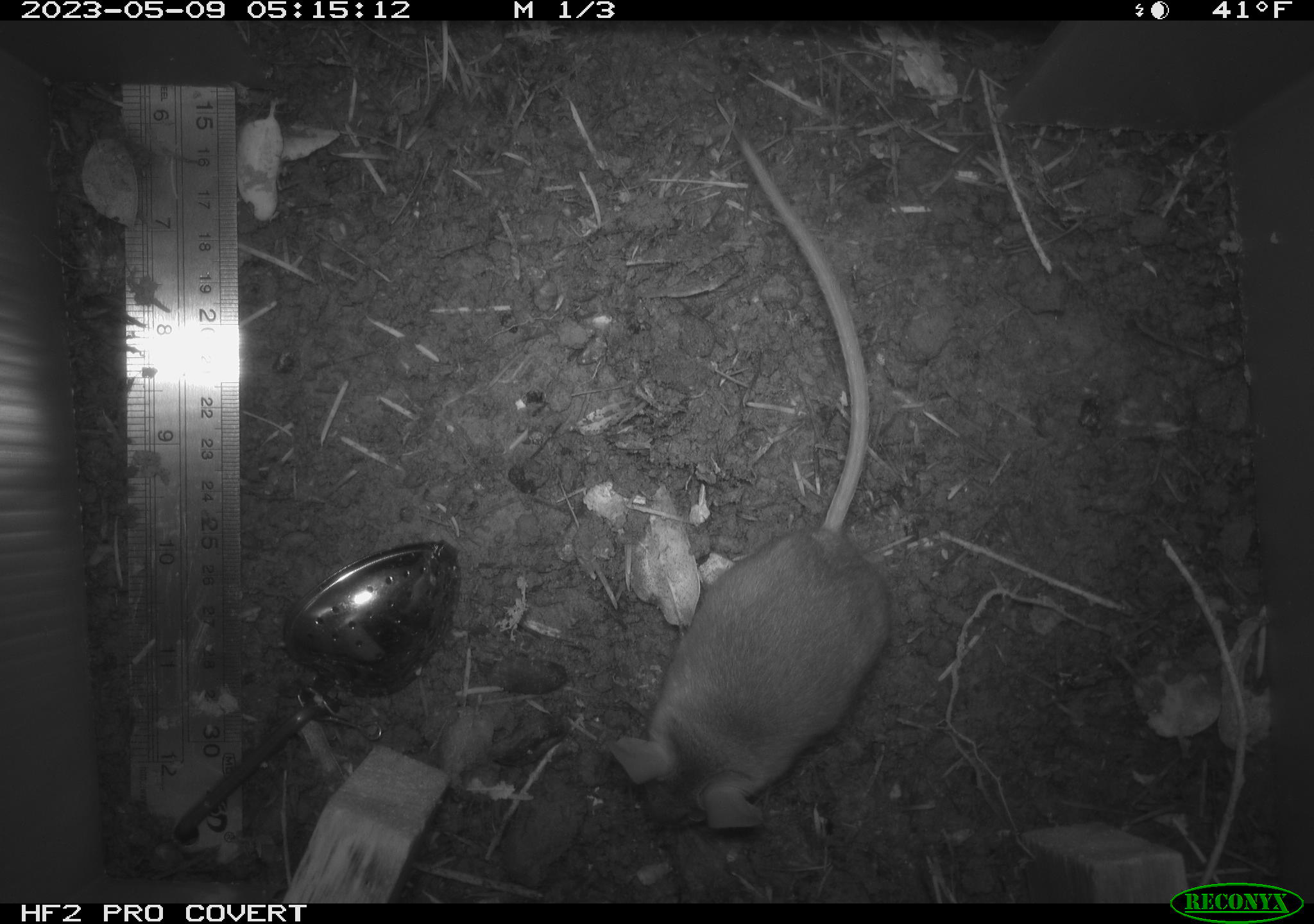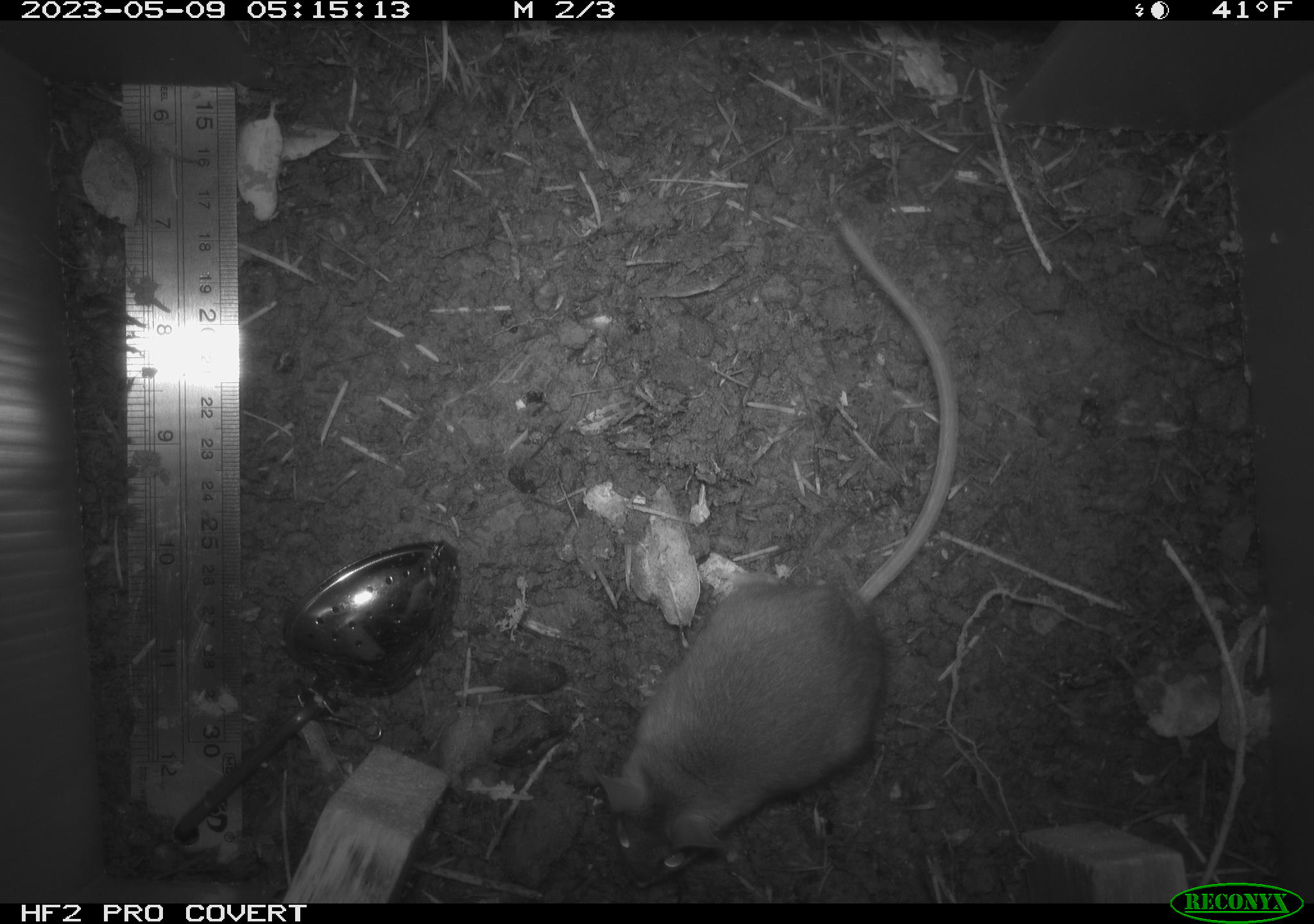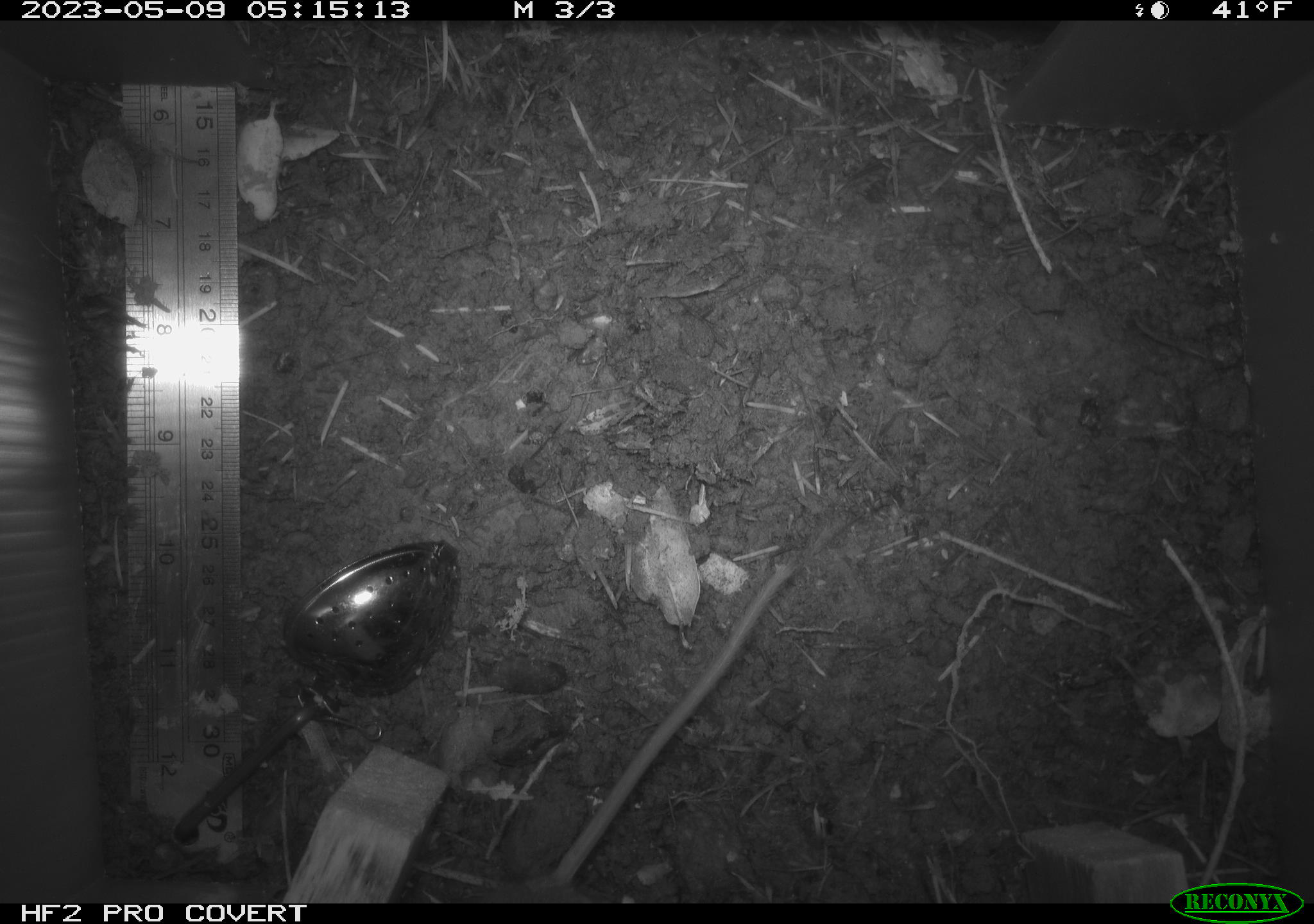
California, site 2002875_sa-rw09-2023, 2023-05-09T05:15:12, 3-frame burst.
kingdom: Animalia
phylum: Chordata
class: Mammalia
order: Rodentia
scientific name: Rodentia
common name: mouse species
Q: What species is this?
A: Mouse species (Rodentia).